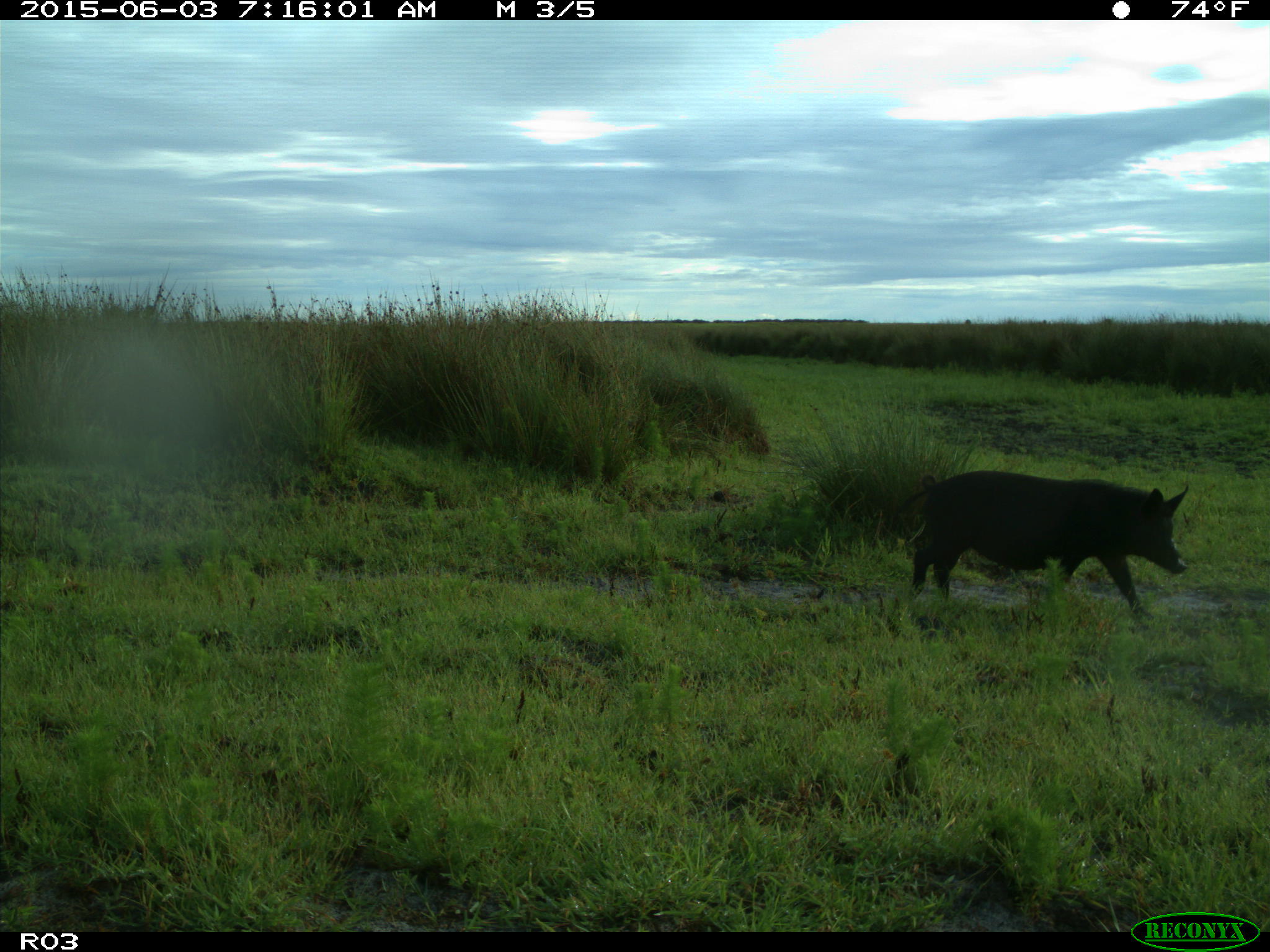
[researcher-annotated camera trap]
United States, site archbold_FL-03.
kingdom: Animalia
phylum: Chordata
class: Mammalia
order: Artiodactyla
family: Suidae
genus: Sus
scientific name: Sus scrofa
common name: wild boar